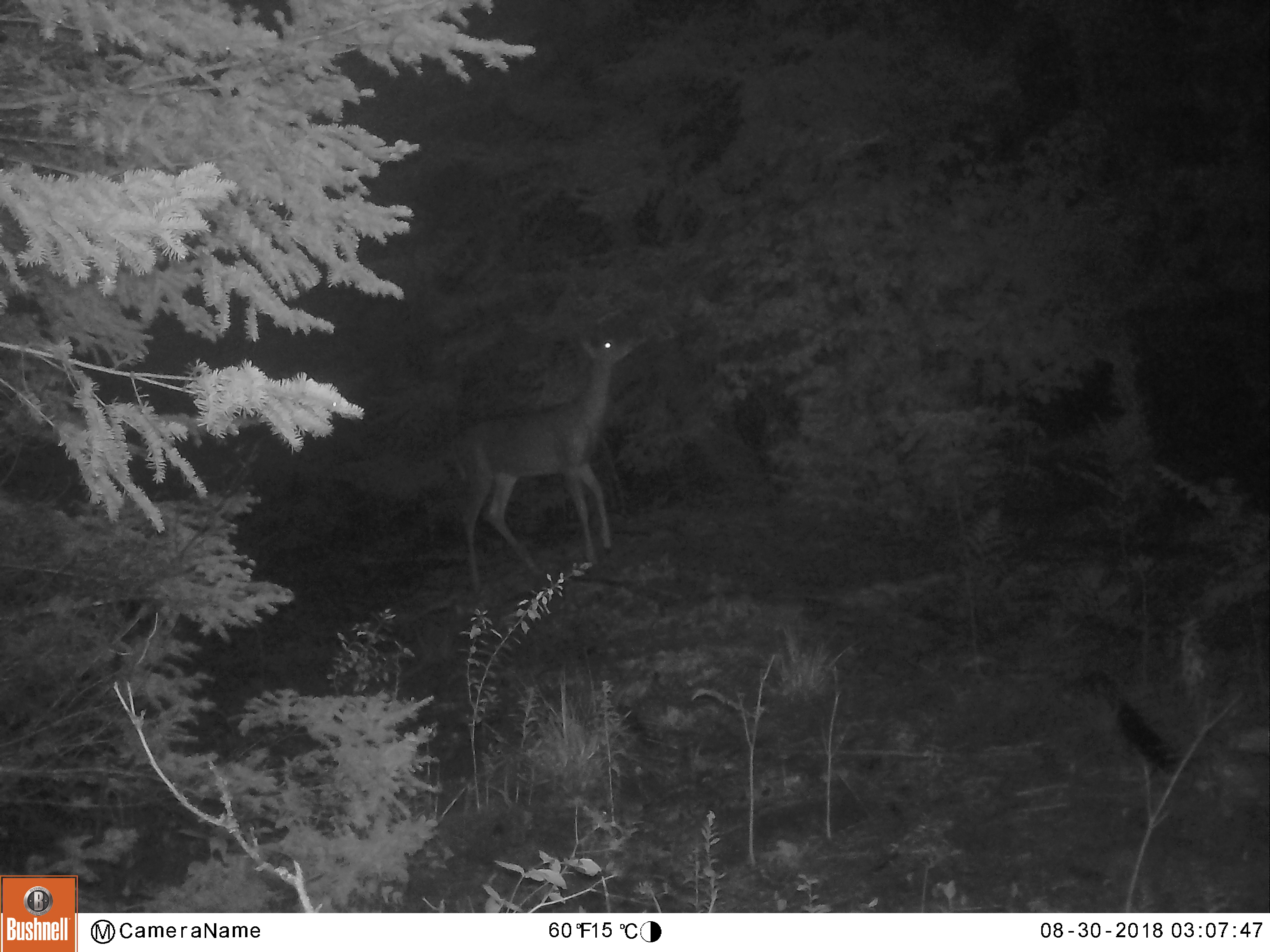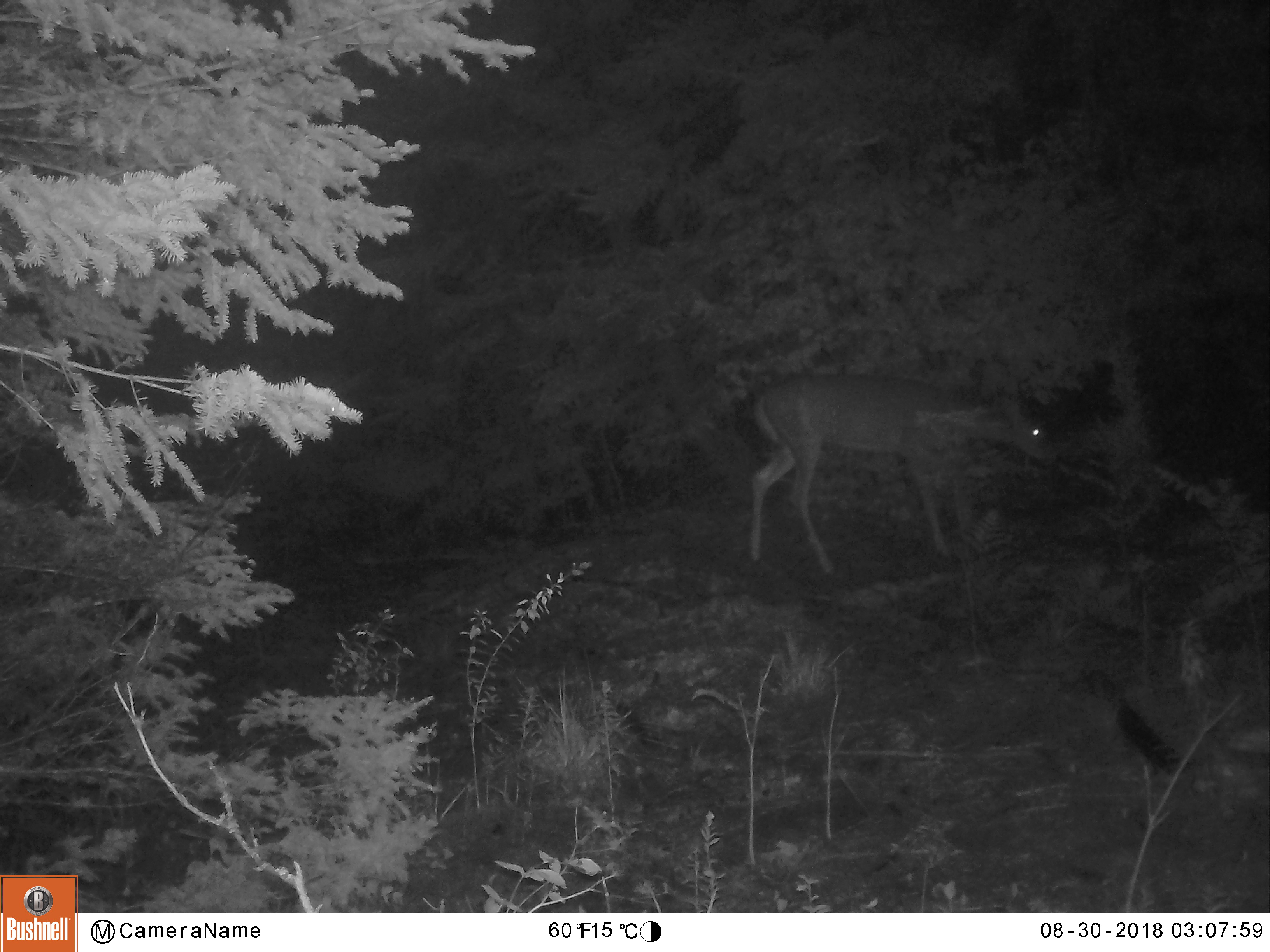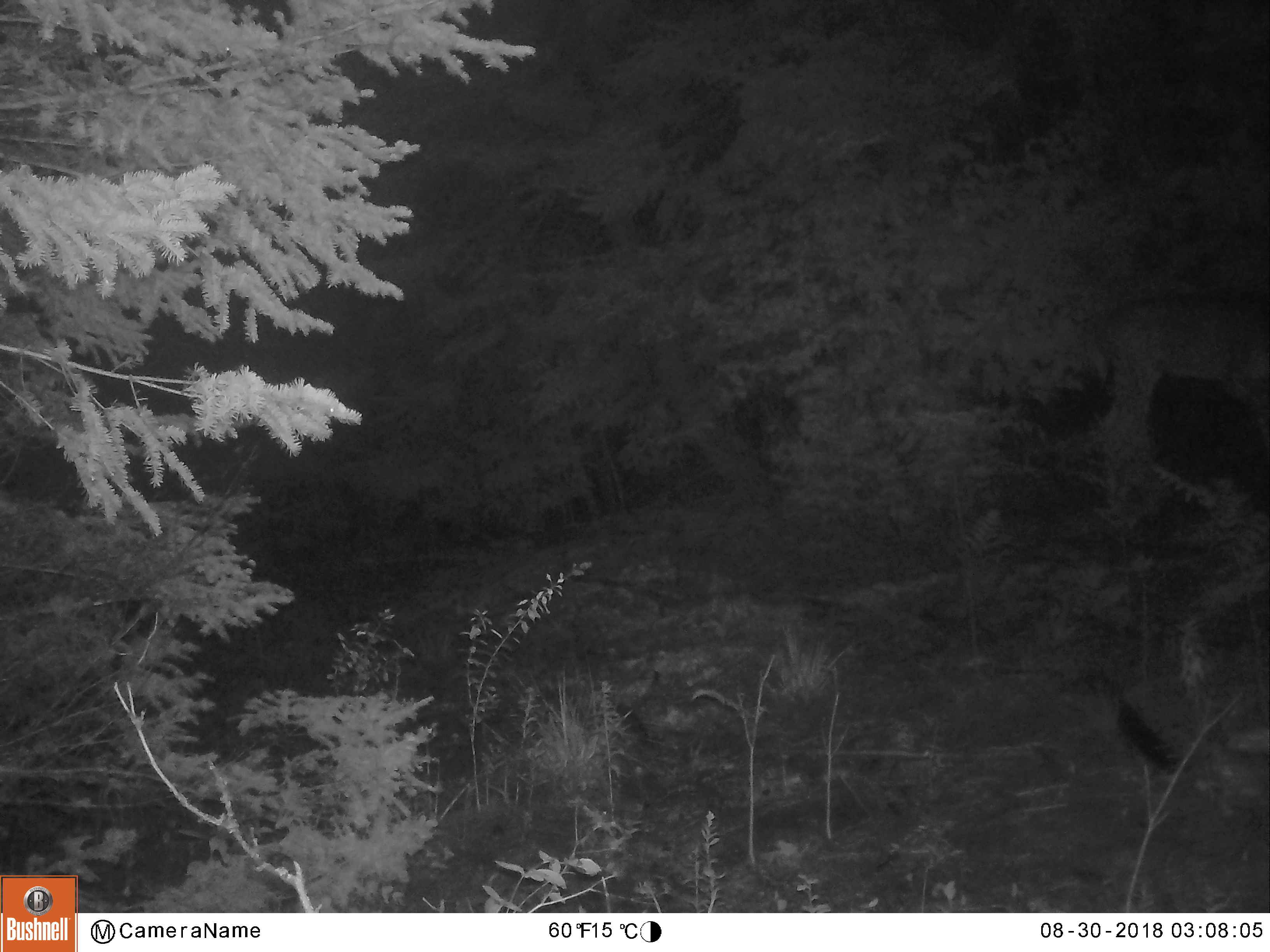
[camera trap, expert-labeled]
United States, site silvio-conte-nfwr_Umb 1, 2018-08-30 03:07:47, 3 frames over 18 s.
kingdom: Animalia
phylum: Chordata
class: Mammalia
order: Artiodactyla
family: Cervidae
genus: Odocoileus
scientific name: Odocoileus virginianus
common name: white-tailed deer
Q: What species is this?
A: White-tailed deer (Odocoileus virginianus).